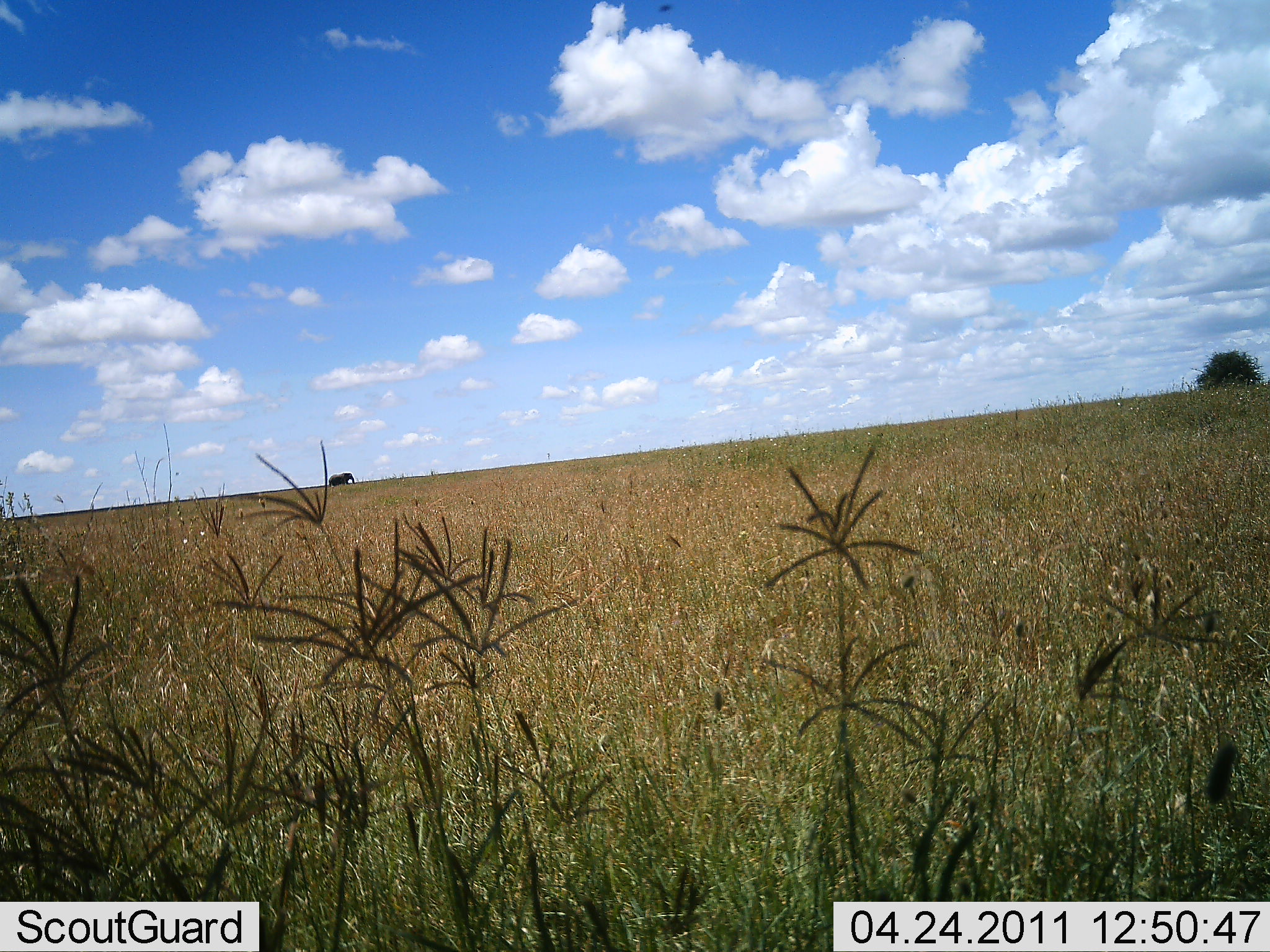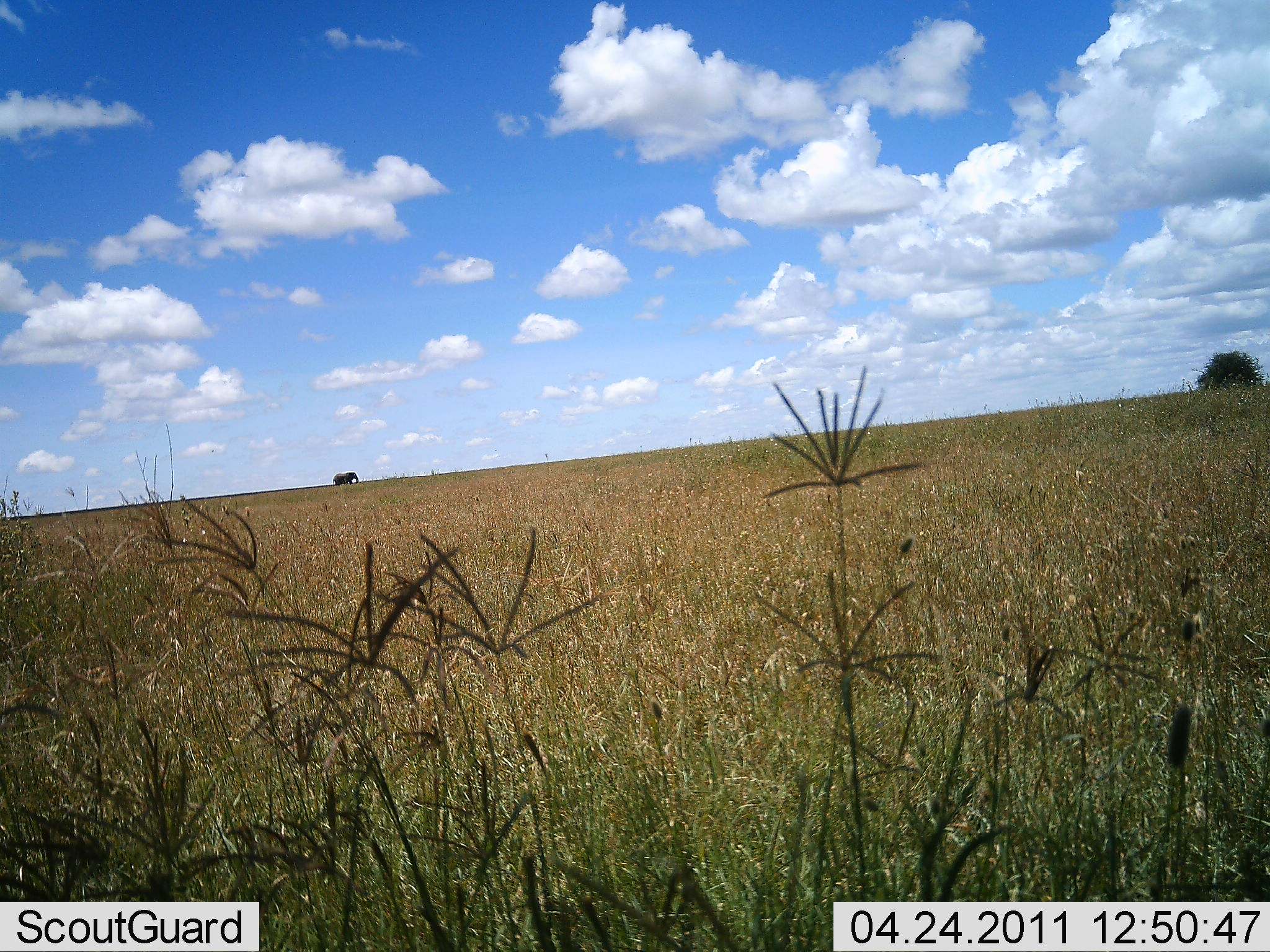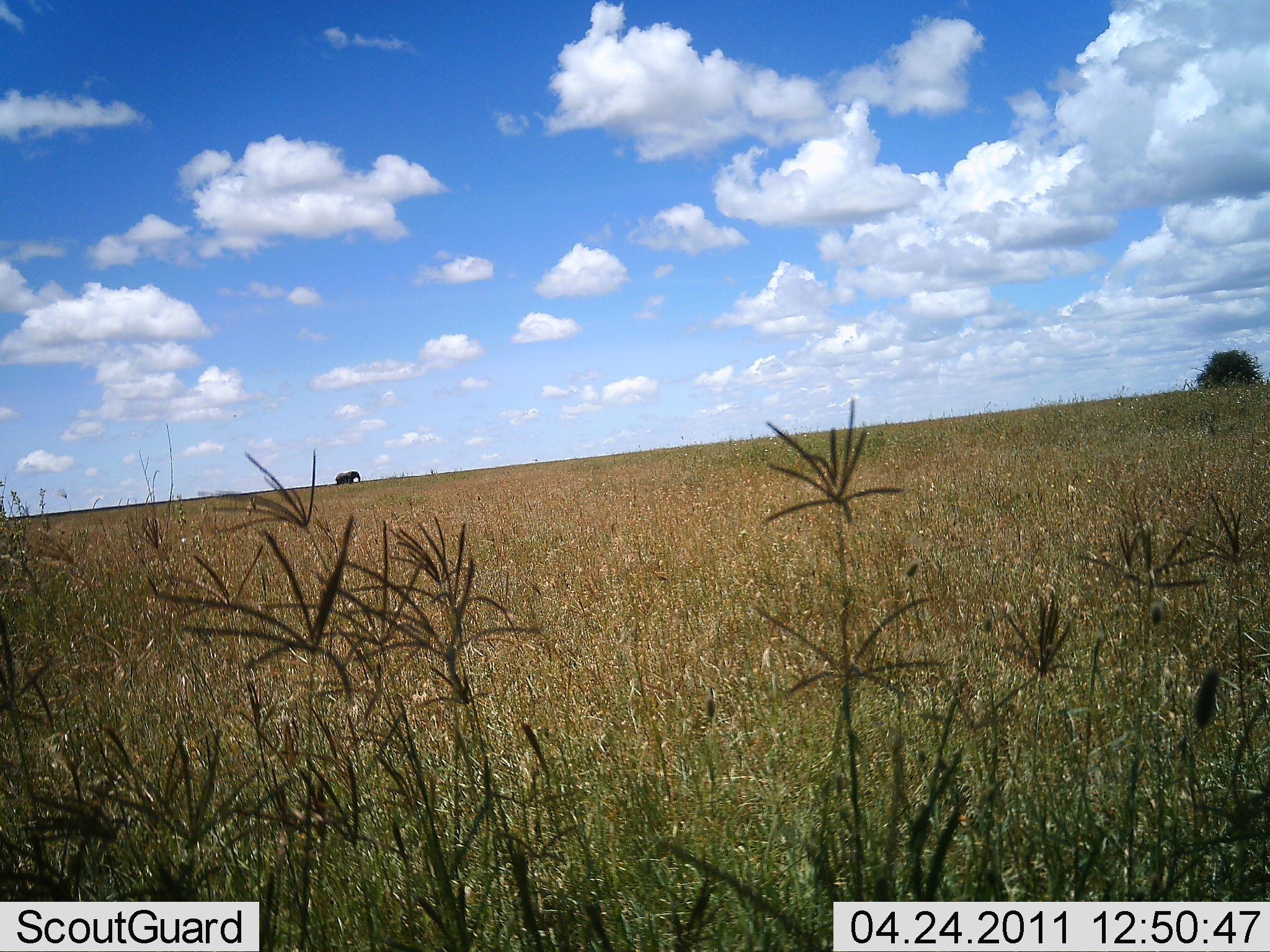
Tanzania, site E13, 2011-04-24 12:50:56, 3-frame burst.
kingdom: Animalia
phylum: Chordata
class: Mammalia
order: Proboscidea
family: Elephantidae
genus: Loxodonta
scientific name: Loxodonta africana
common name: african bush elephant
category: elephant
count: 1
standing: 0%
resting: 0%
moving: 100%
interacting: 0%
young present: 0%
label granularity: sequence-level